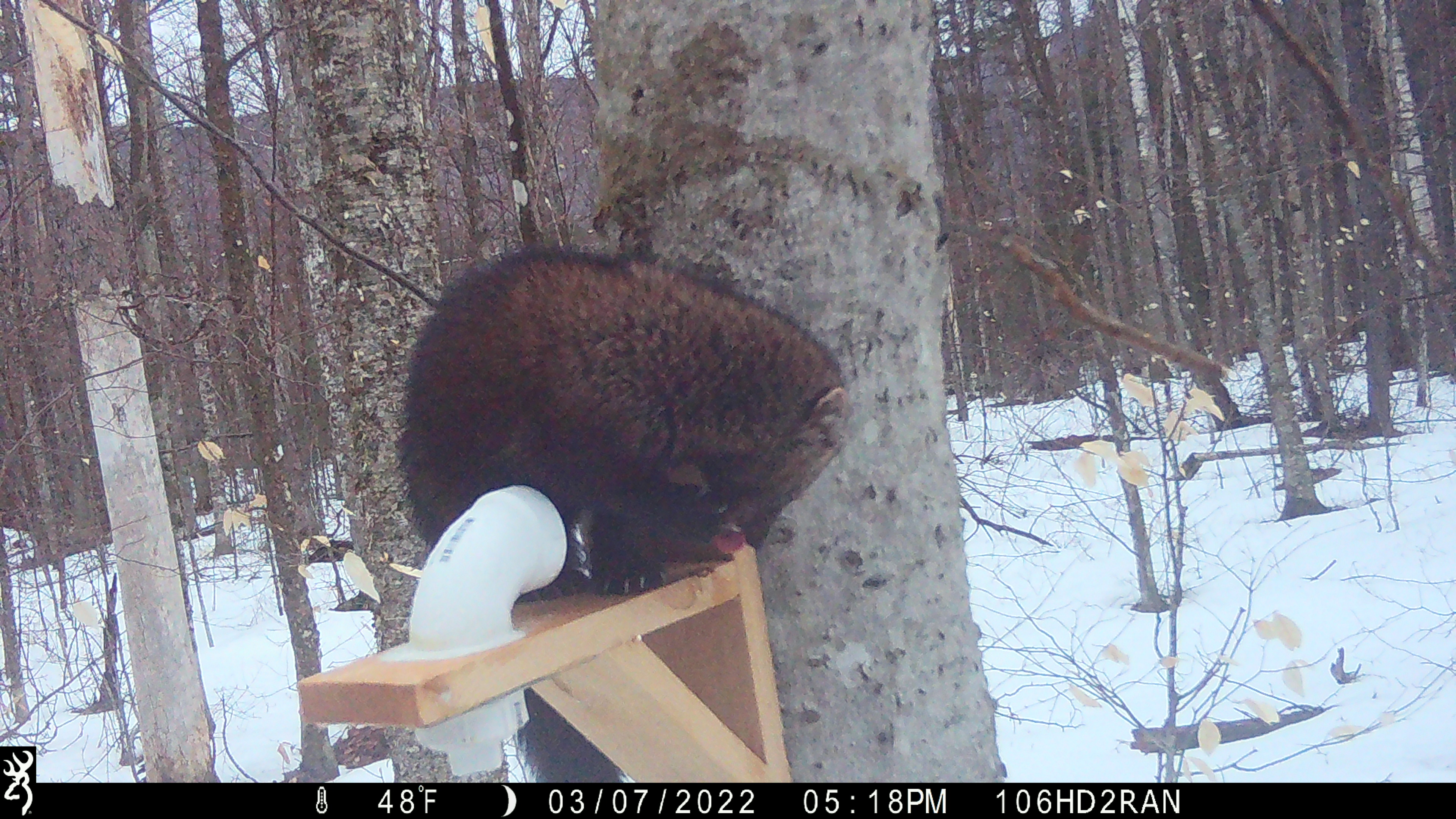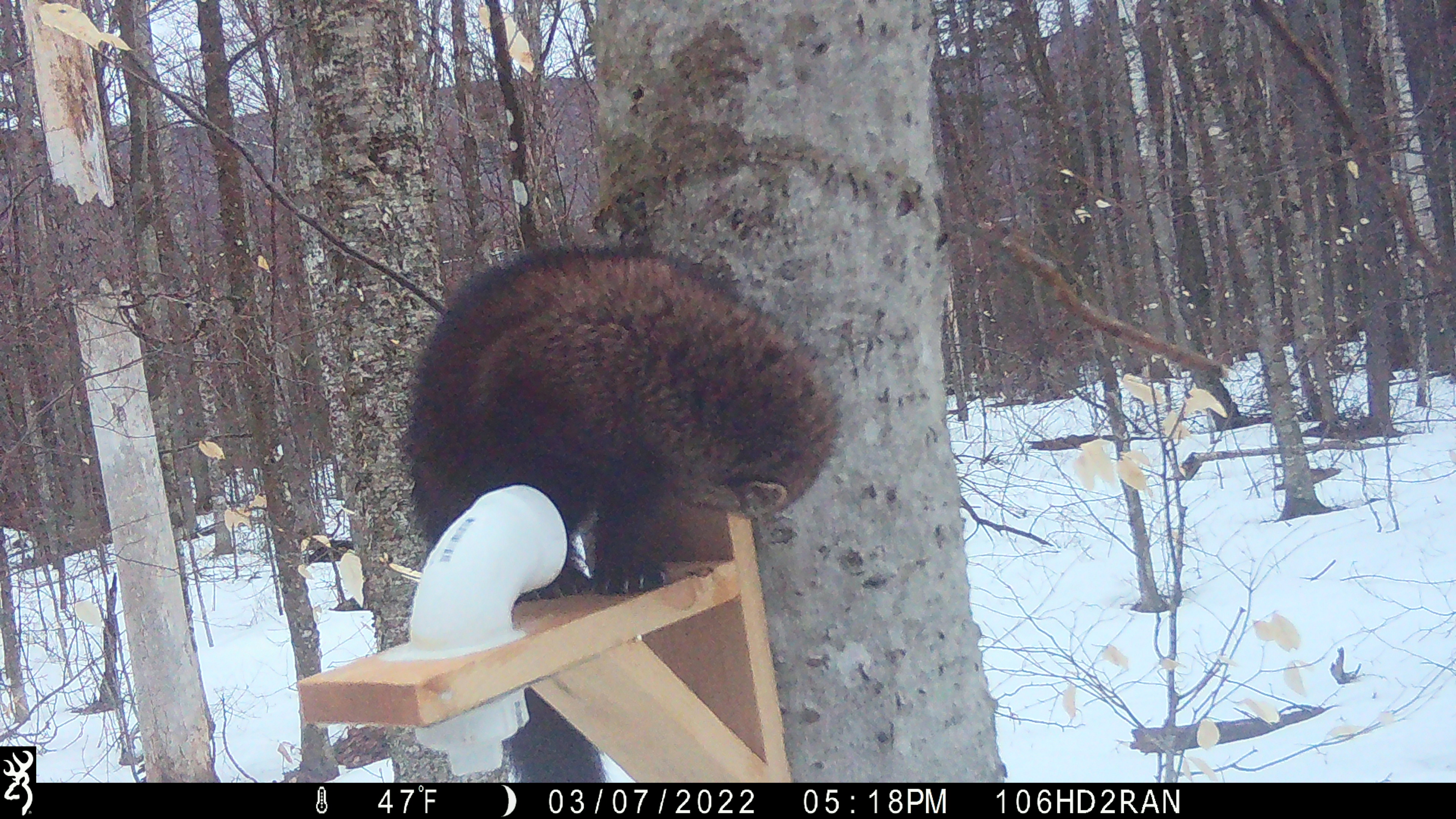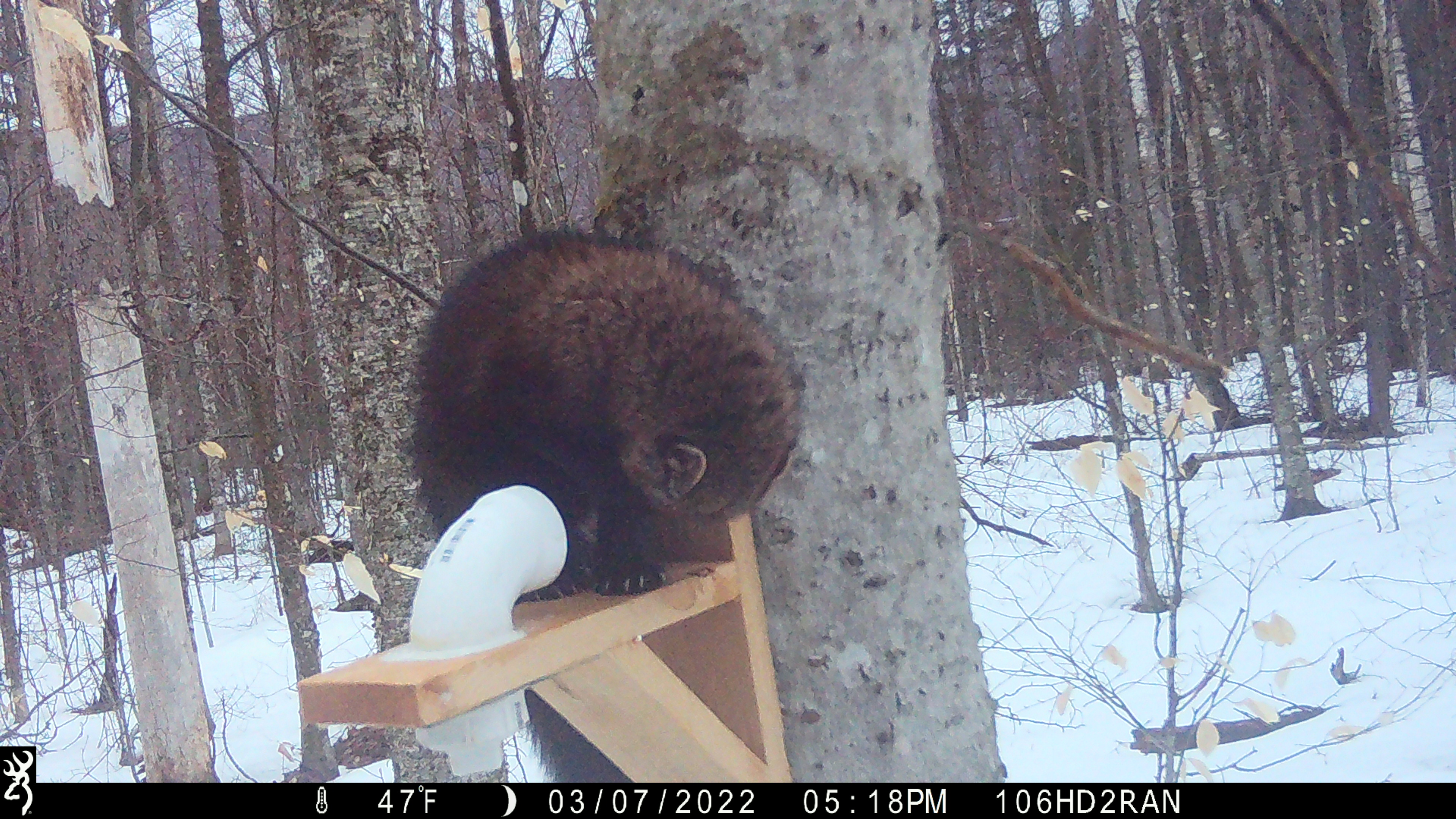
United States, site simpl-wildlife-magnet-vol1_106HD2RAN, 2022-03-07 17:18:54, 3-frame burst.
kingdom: Animalia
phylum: Chordata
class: Mammalia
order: Carnivora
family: Mustelidae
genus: Pekania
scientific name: Pekania pennanti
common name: fisher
Fisher (Pekania pennanti).